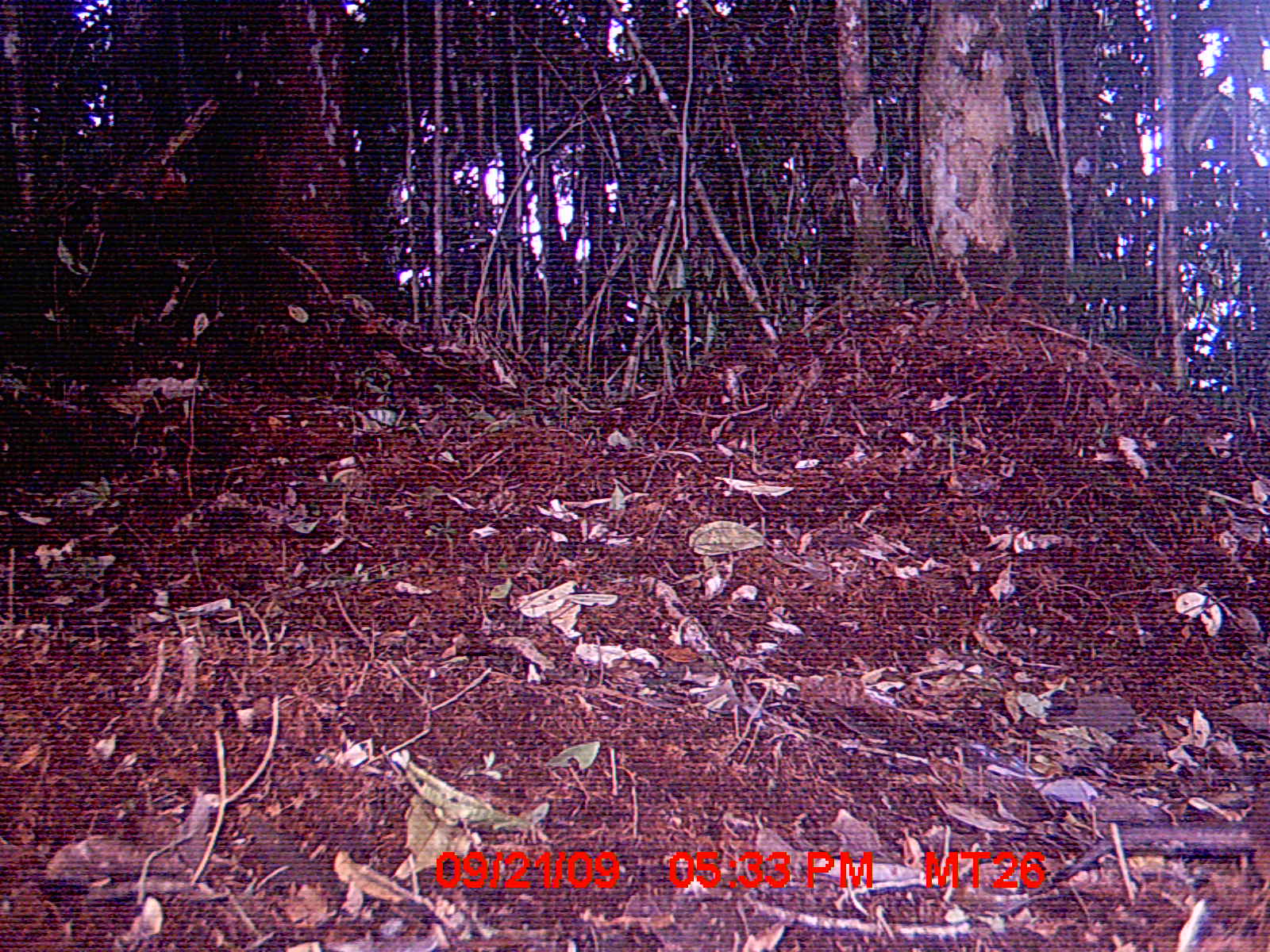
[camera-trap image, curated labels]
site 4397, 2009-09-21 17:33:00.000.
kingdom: Animalia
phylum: Chordata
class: Mammalia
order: Rodentia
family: Nesomyidae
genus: Nesomys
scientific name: Nesomys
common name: nesomys rodents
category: nesomys sp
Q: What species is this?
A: Nesomys sp (nesomys rodents) (Nesomys).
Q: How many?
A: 1.